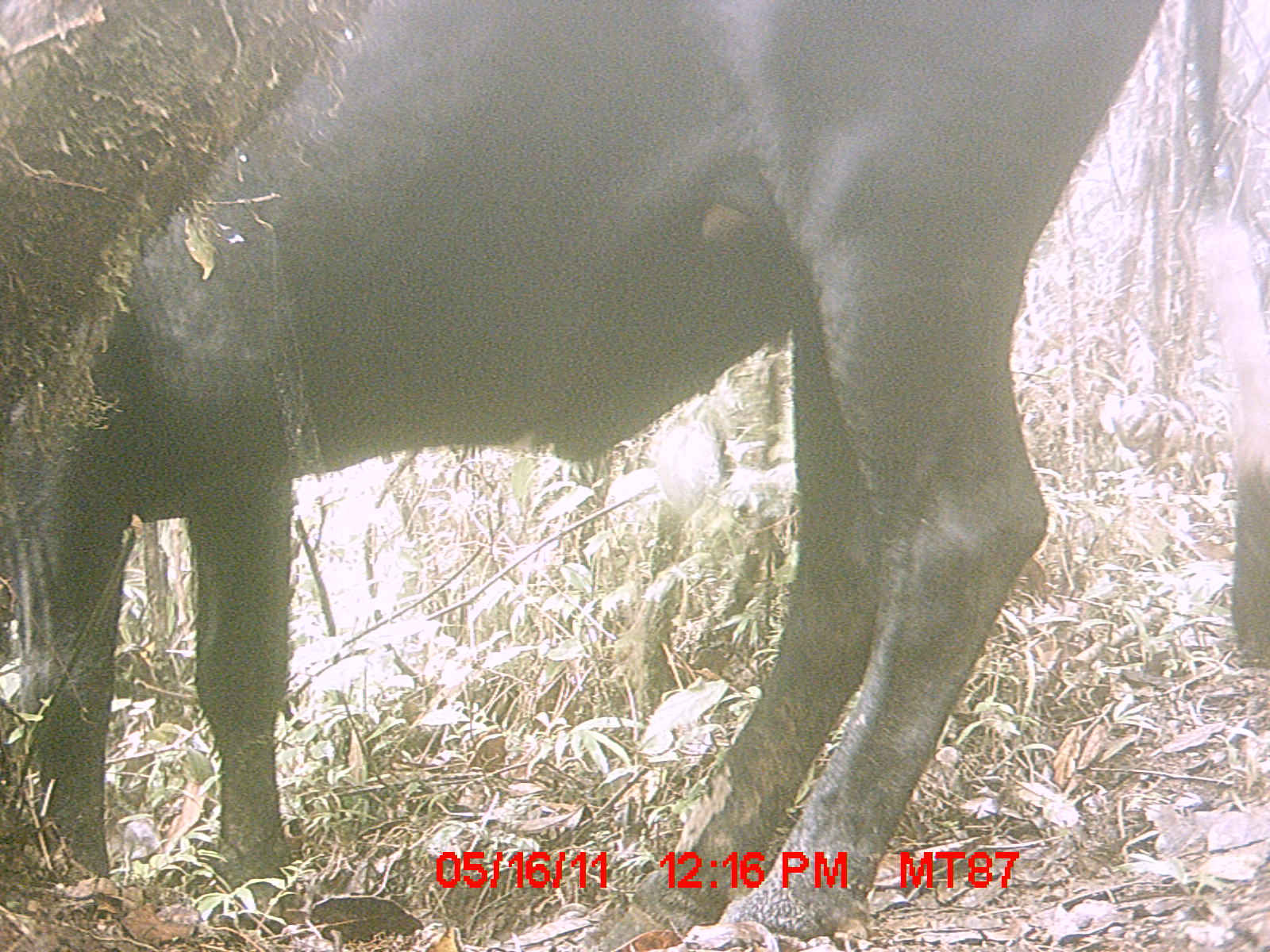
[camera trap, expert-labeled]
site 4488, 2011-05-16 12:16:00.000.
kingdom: Animalia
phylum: Chordata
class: Mammalia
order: Artiodactyla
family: Bovidae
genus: Bos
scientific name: Bos taurus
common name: domestic cattle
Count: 3.